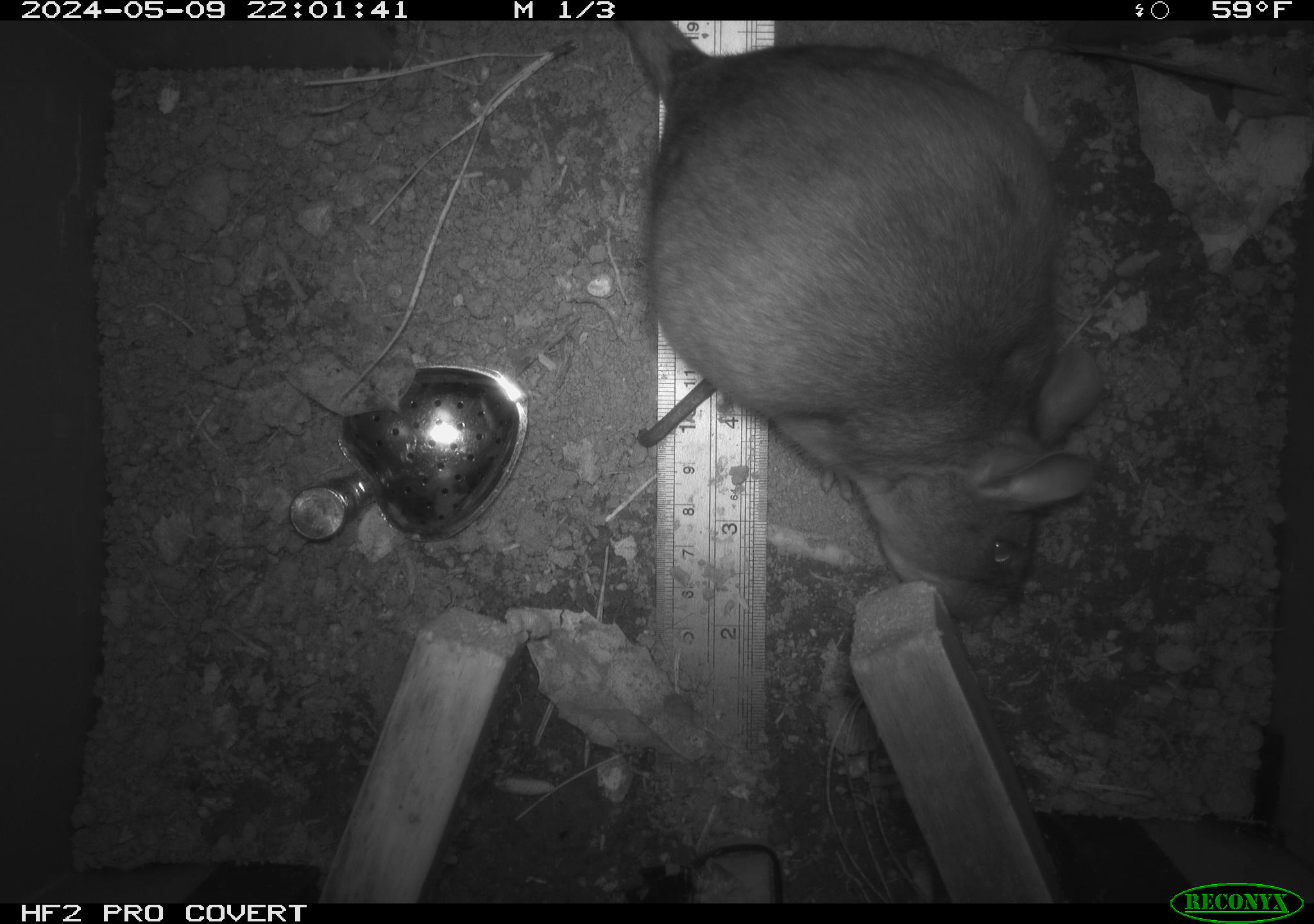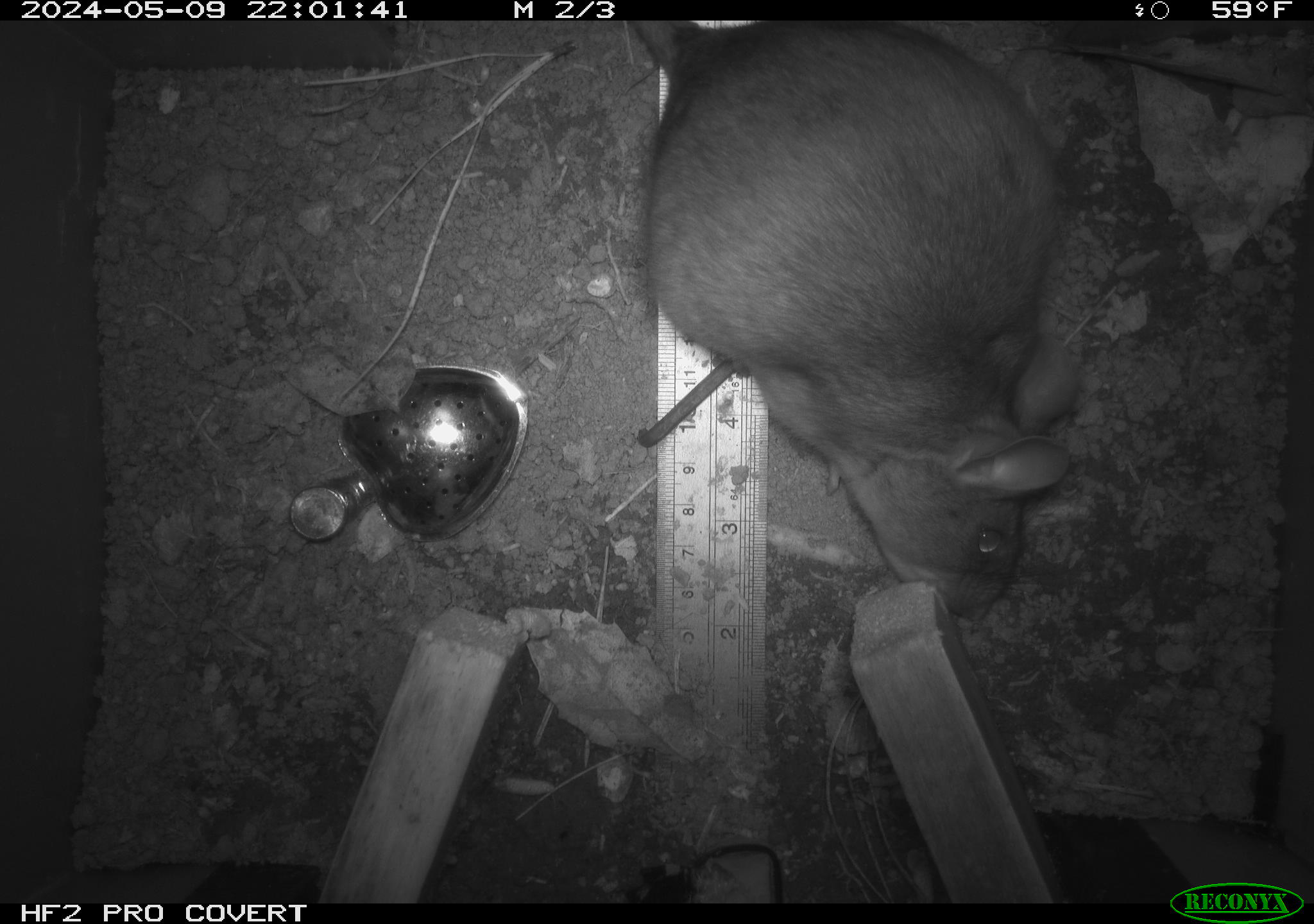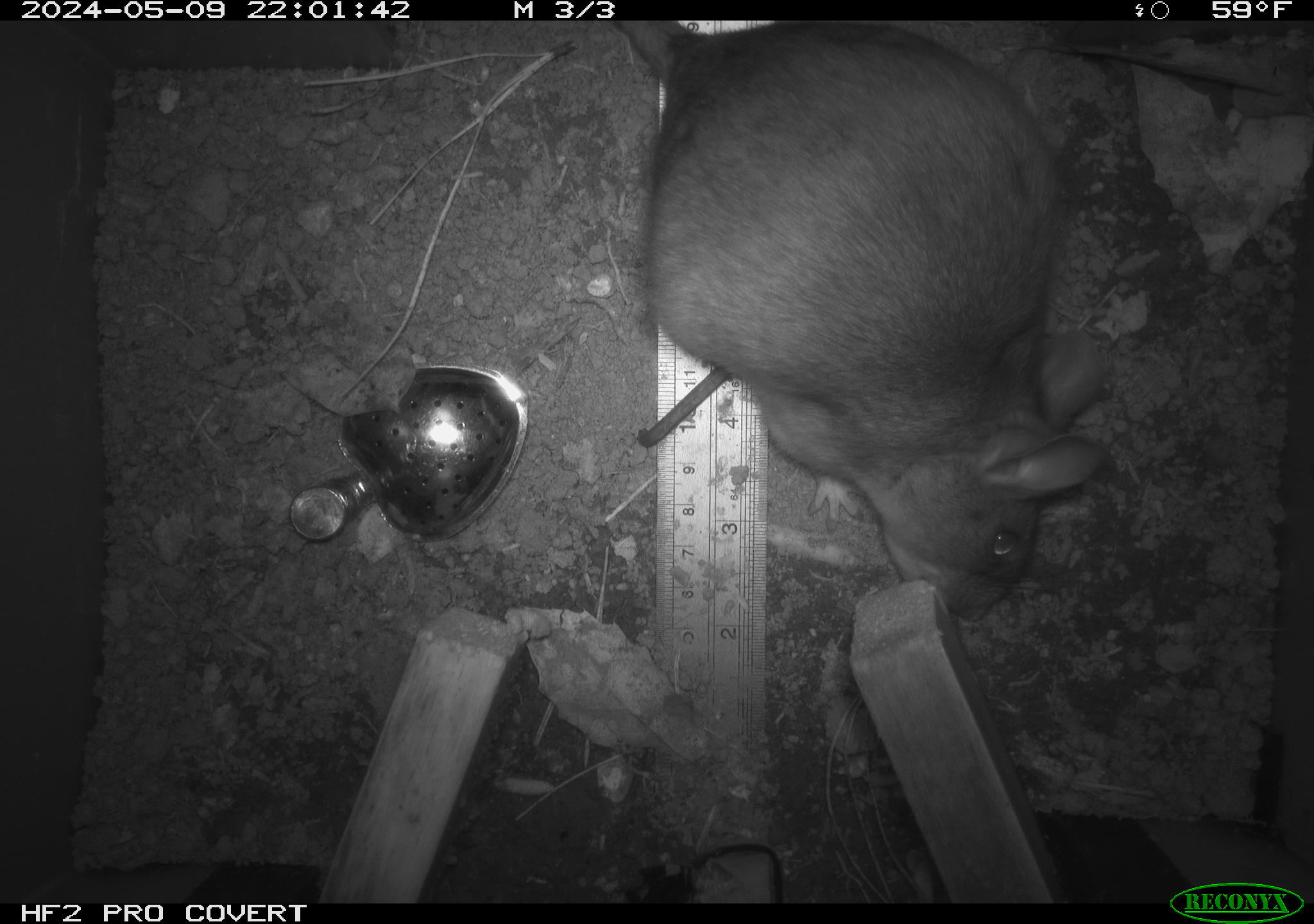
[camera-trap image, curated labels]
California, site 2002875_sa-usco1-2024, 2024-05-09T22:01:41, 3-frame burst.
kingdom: Animalia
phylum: Chordata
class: Mammalia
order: Rodentia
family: Cricetidae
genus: Neotoma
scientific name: Neotoma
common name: pack rat or woodrat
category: neotoma species